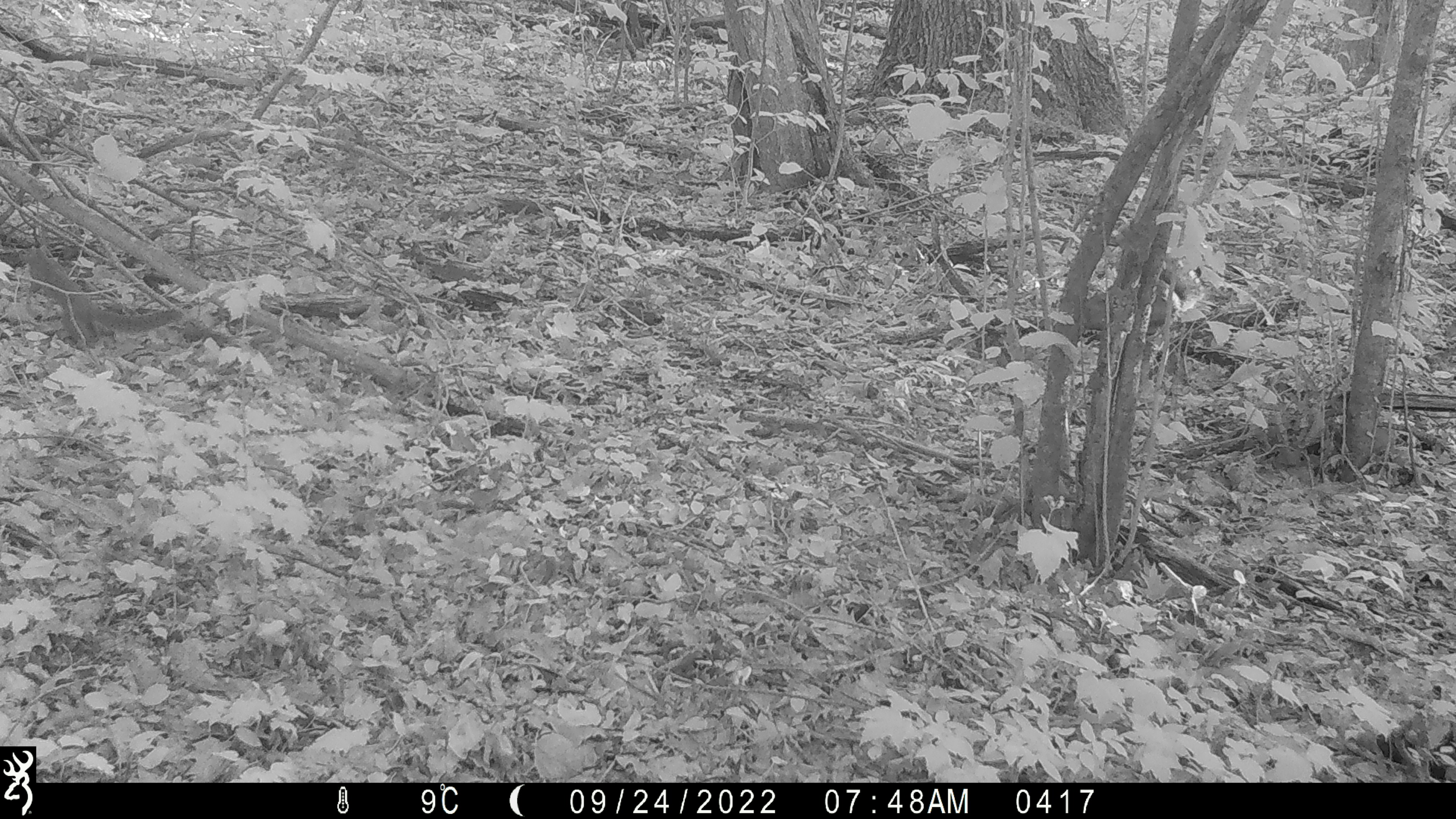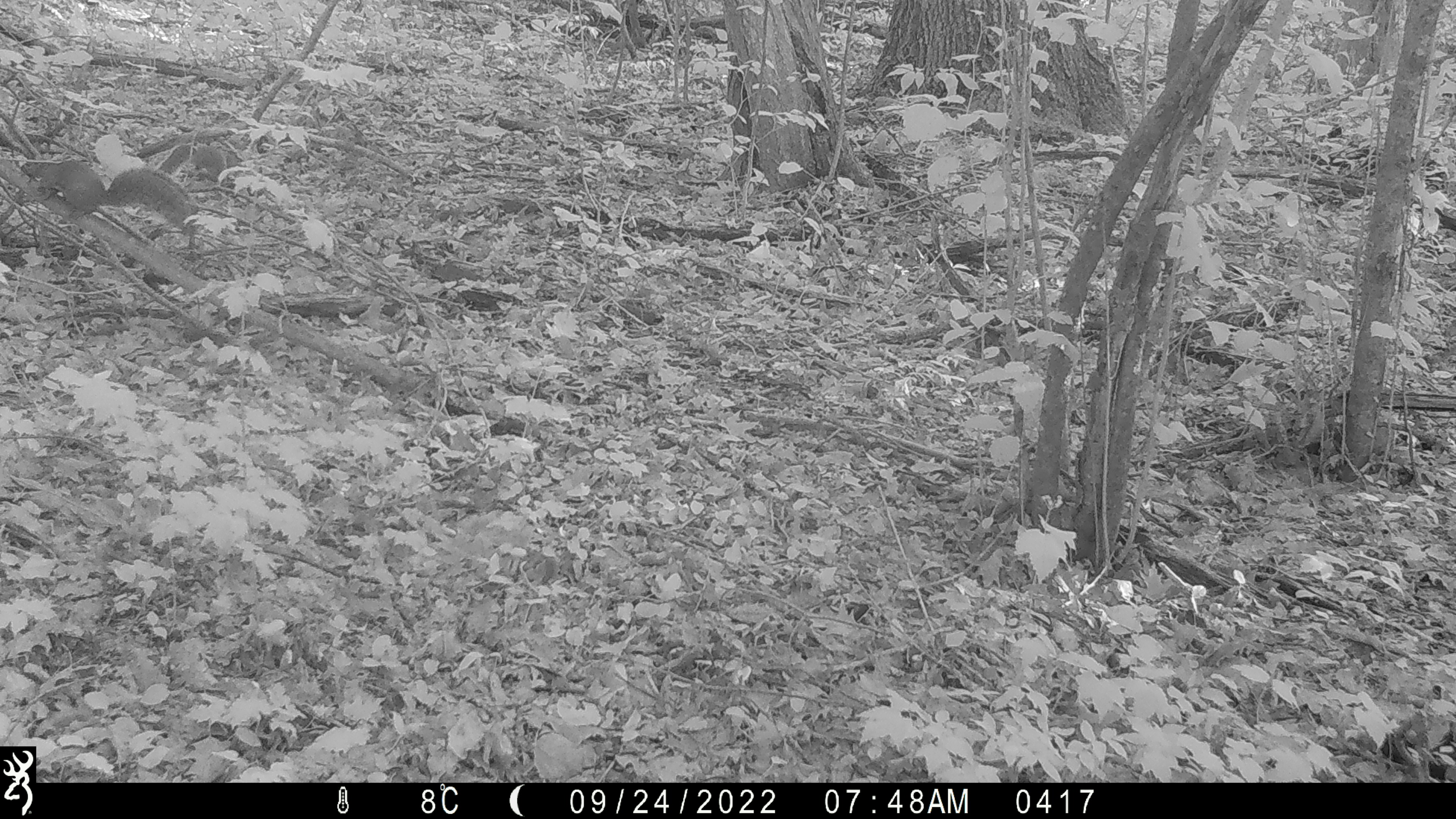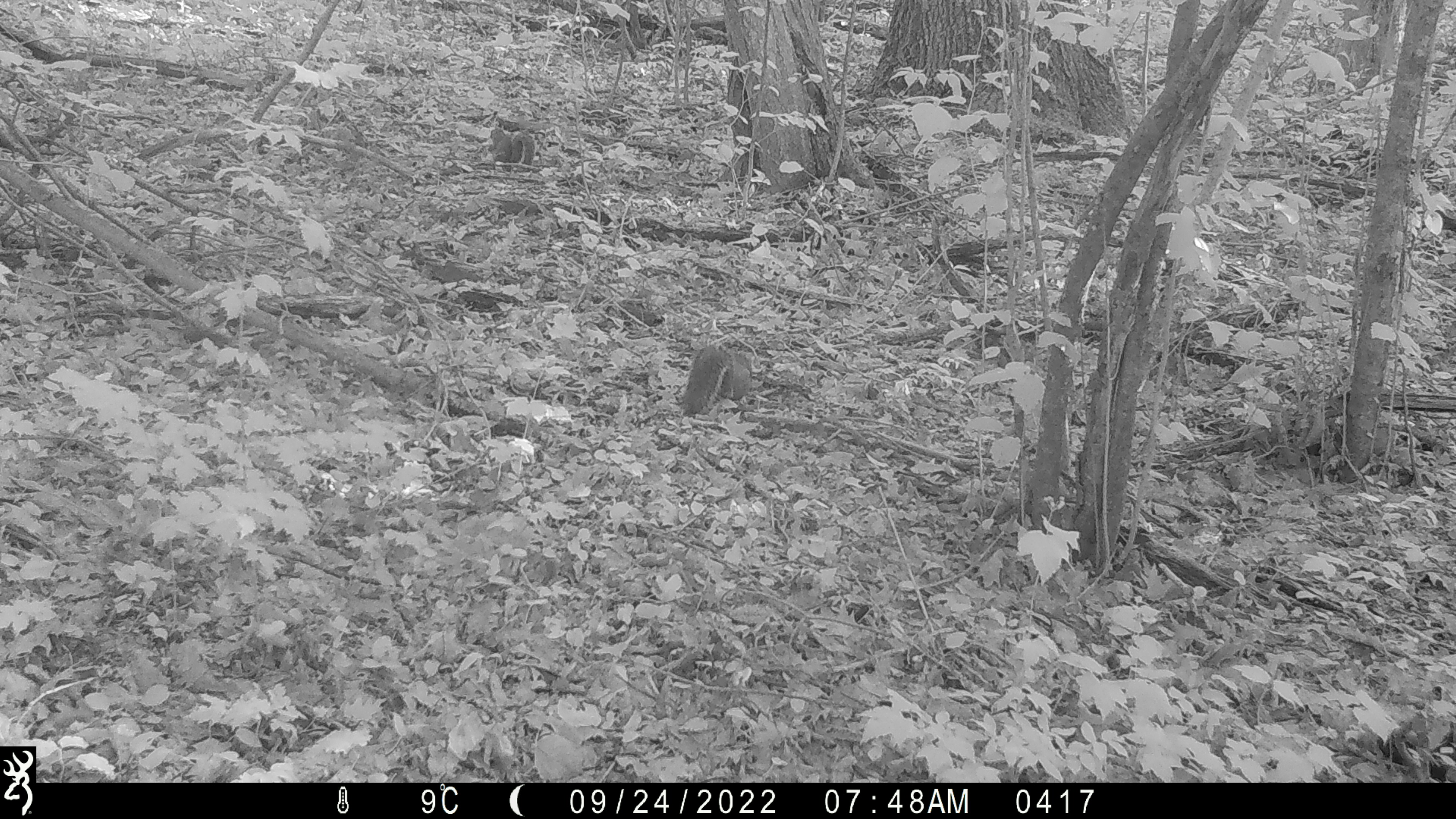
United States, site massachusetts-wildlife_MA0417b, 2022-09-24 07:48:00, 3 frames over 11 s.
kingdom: Animalia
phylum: Chordata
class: Mammalia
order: Rodentia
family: Sciuridae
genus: Sciurus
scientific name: Sciurus carolinensis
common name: gray squirrel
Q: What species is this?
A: Gray squirrel (Sciurus carolinensis).